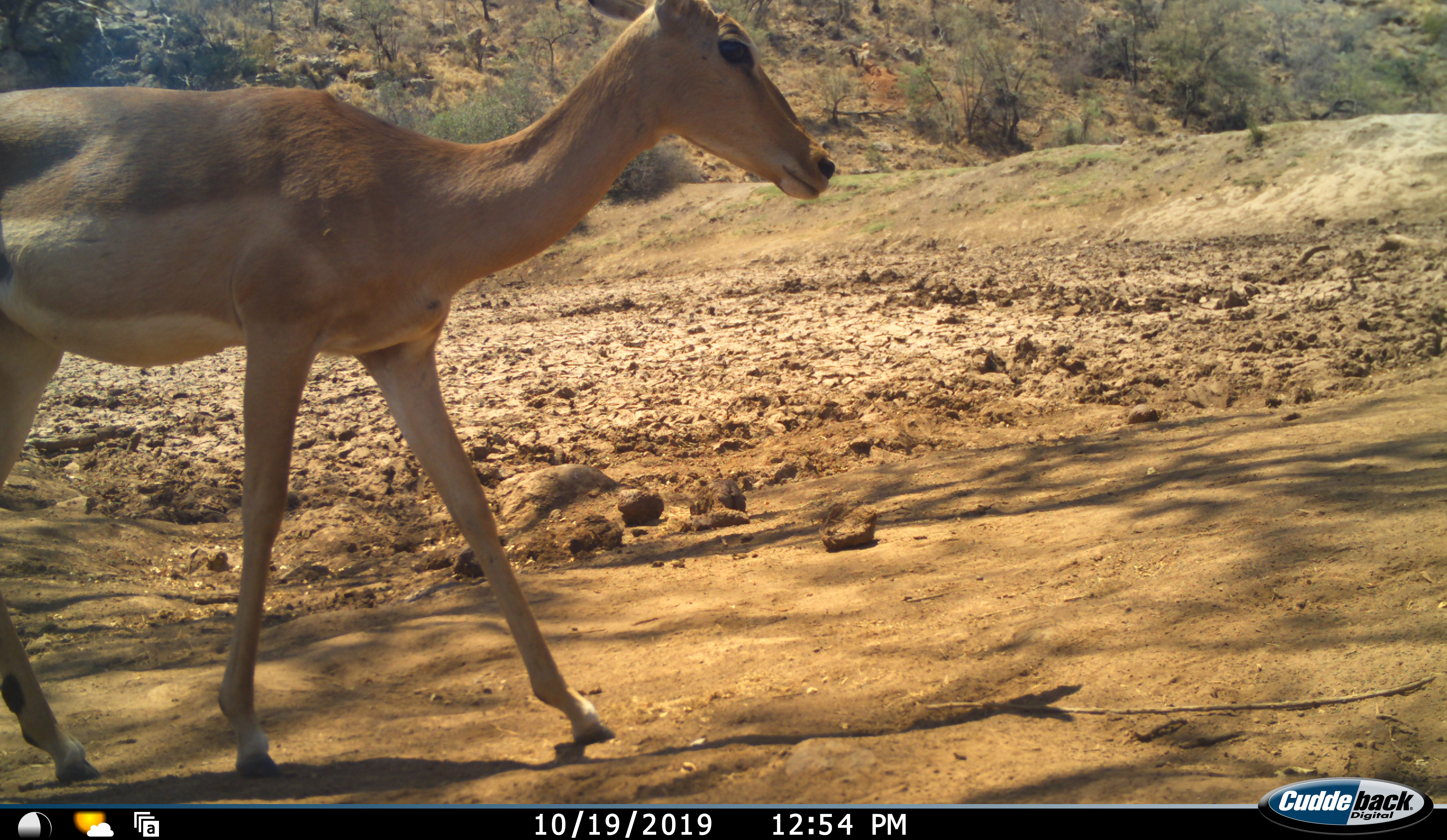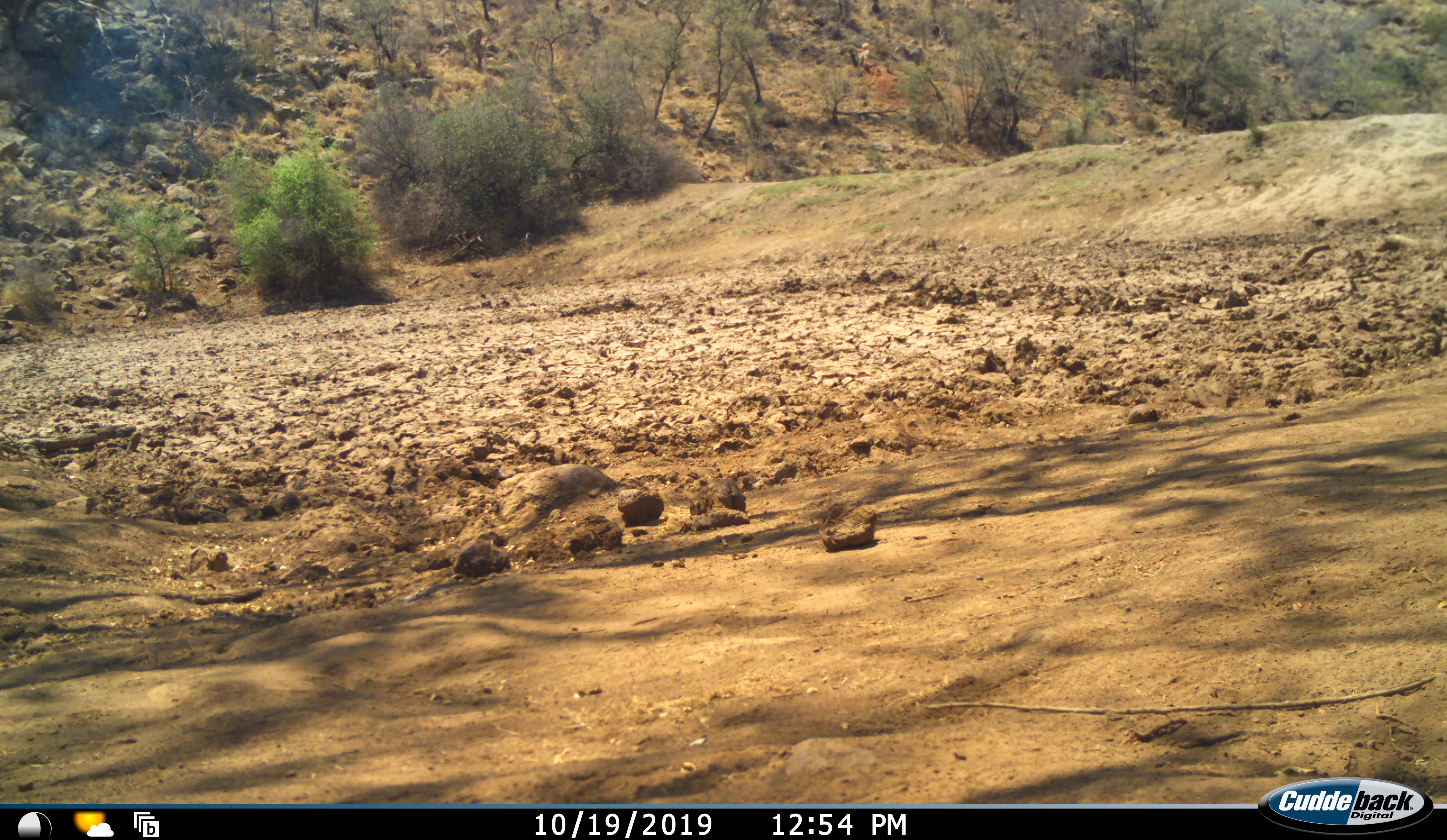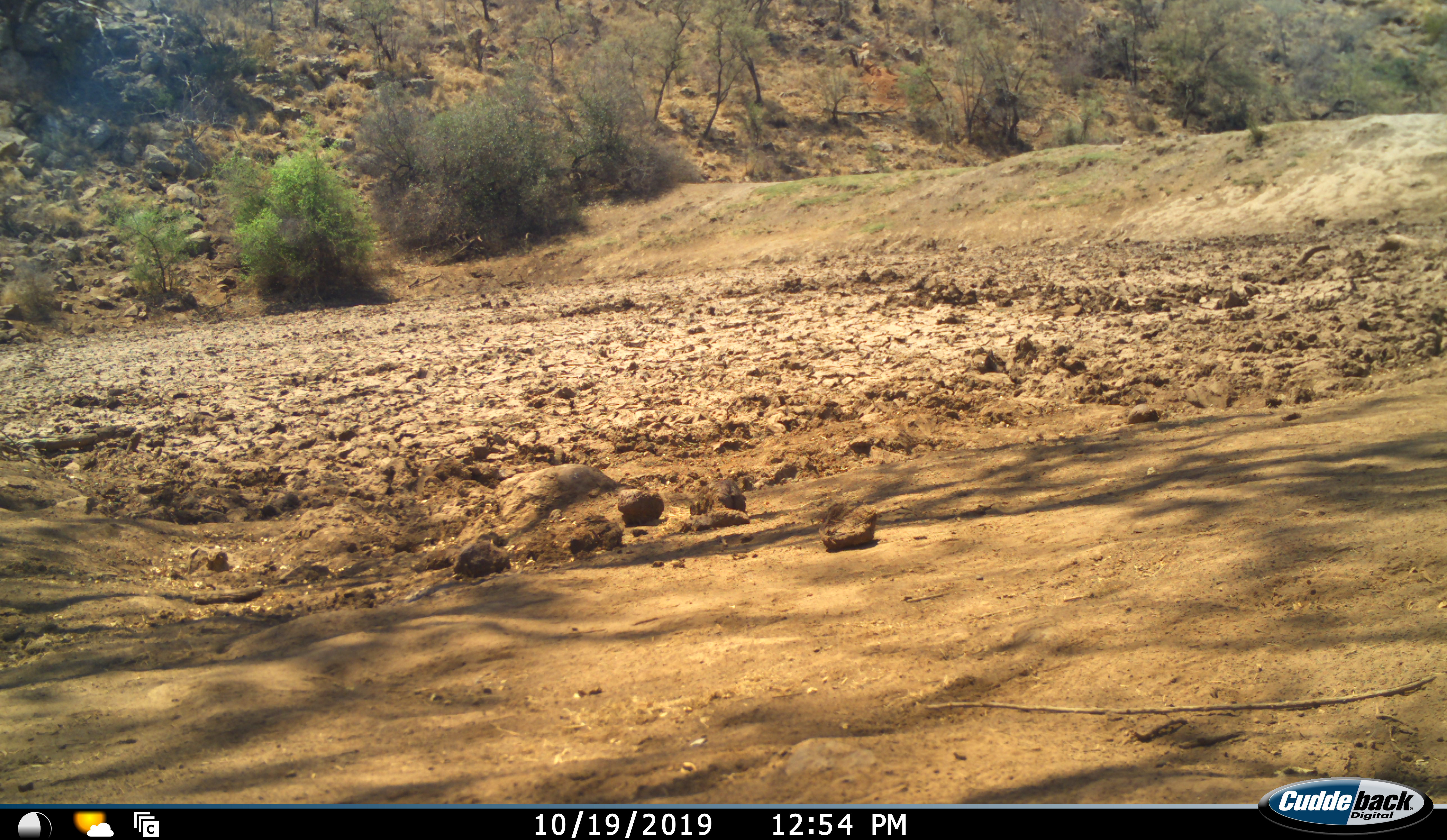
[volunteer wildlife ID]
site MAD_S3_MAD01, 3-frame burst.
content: unidentified animal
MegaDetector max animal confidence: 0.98